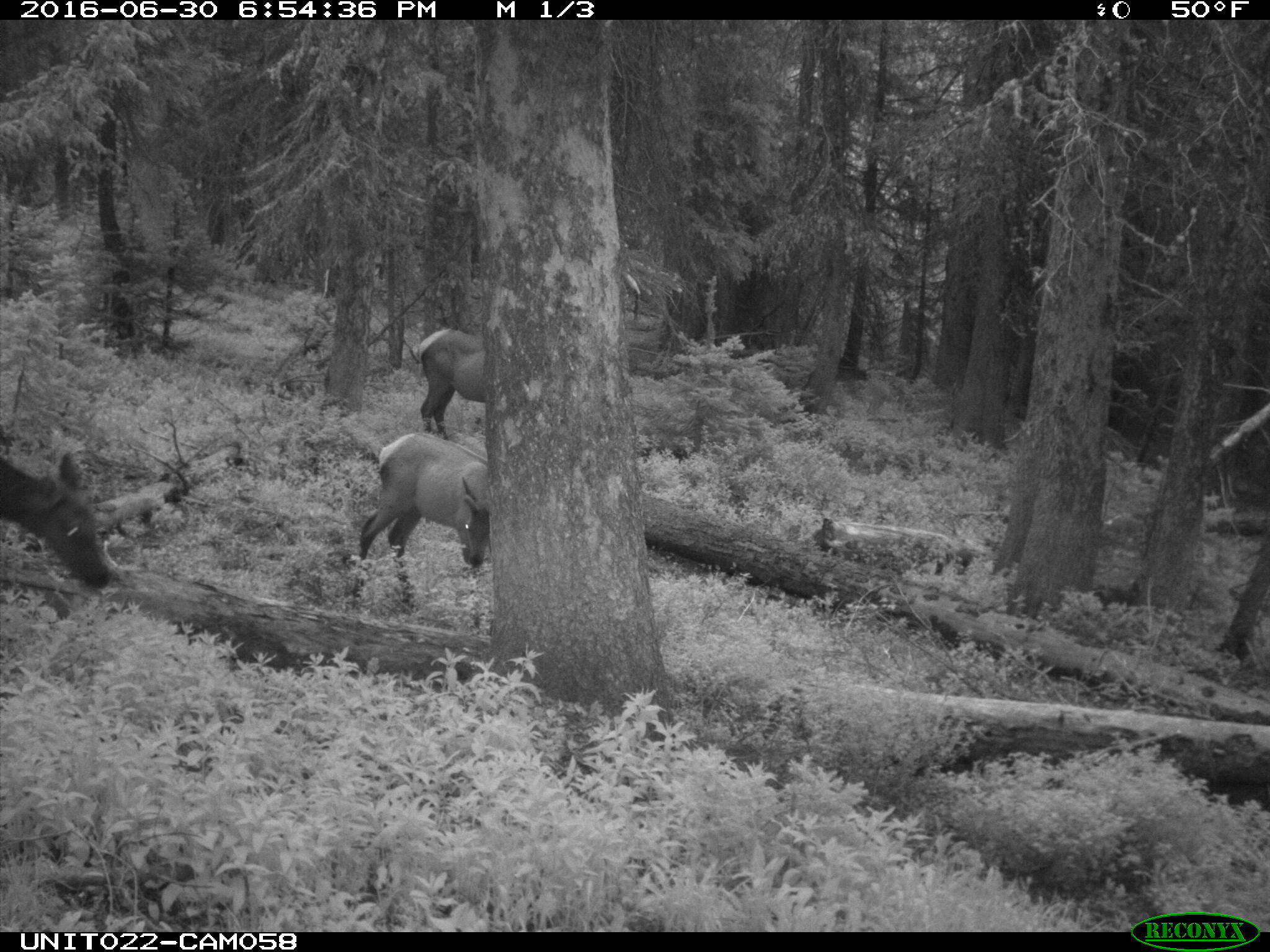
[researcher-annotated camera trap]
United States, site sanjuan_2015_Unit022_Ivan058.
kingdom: Animalia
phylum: Chordata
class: Mammalia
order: Artiodactyla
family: Cervidae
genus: Cervus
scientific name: Cervus elaphus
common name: red deer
Cervus elaphus (red deer).